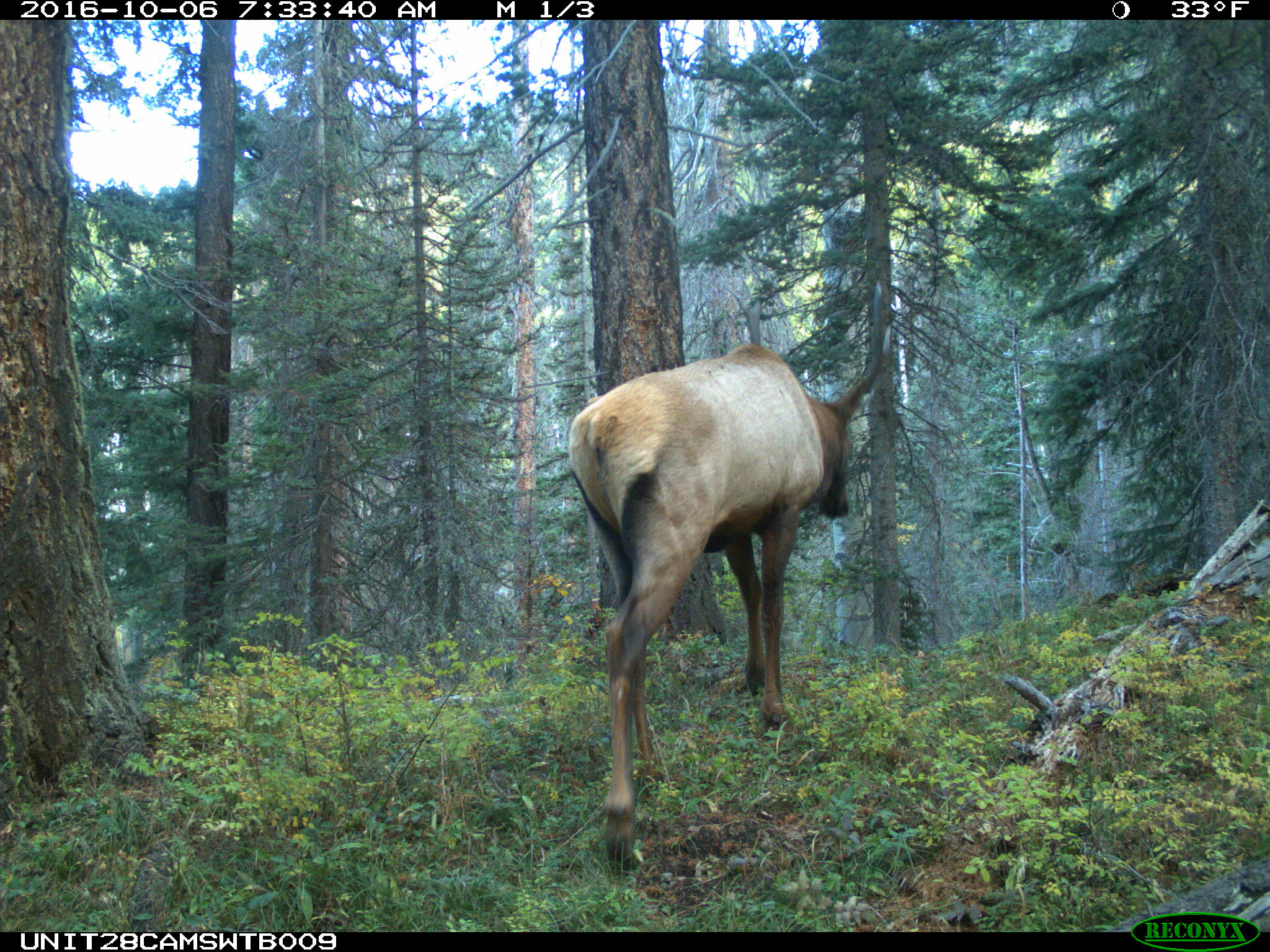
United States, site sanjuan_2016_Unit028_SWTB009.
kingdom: Animalia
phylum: Chordata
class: Mammalia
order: Artiodactyla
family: Cervidae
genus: Cervus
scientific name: Cervus elaphus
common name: red deer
Cervus elaphus (red deer).